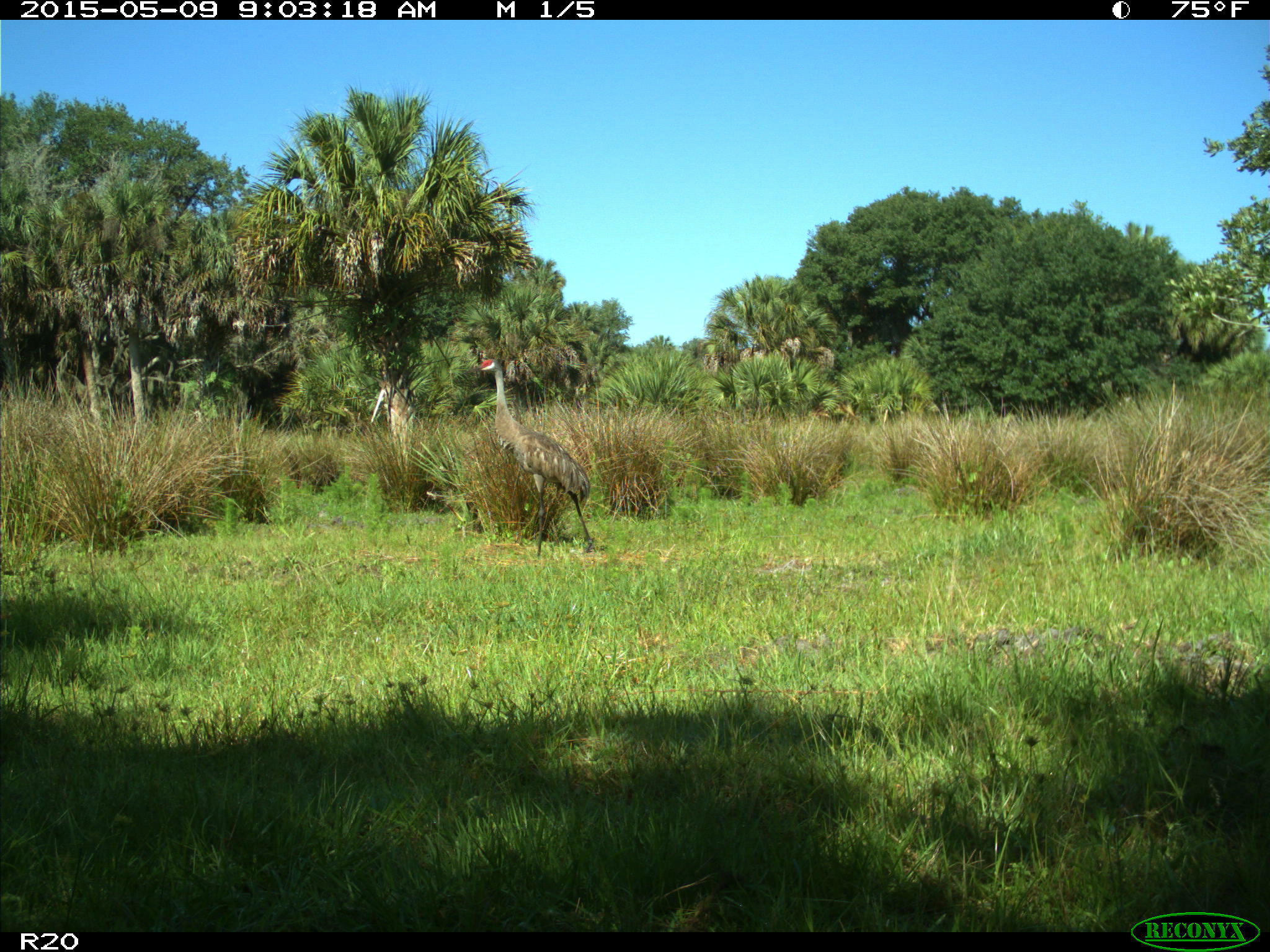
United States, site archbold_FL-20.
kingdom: Animalia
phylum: Chordata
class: Aves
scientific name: Aves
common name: birds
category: unidentified bird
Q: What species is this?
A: Unidentified bird (birds) (Aves).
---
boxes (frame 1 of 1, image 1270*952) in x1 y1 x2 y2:
animal: 463 359 596 557